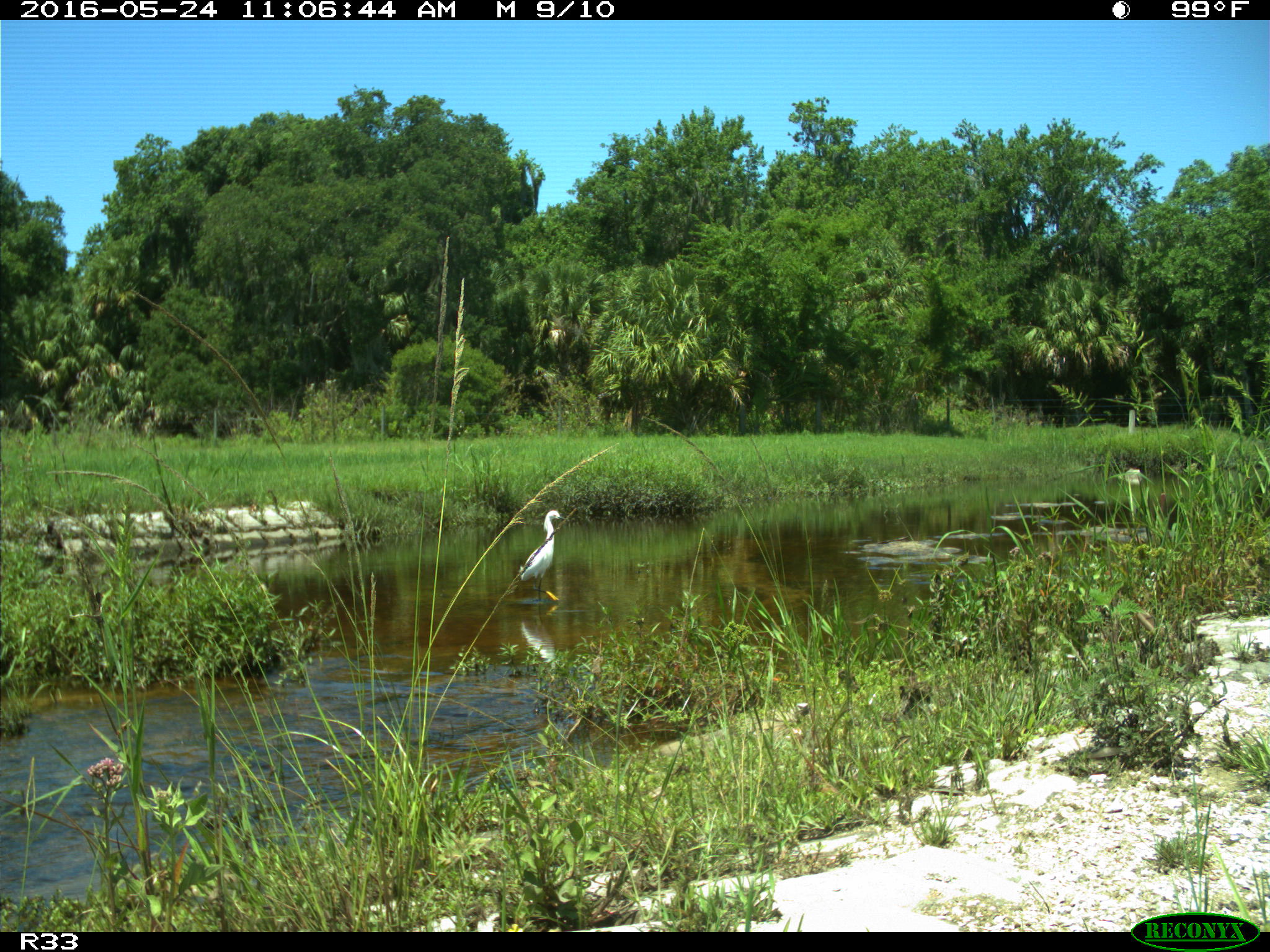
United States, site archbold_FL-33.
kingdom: Animalia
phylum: Chordata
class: Aves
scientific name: Aves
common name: birds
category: unidentified bird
Unidentified bird (birds) (Aves).